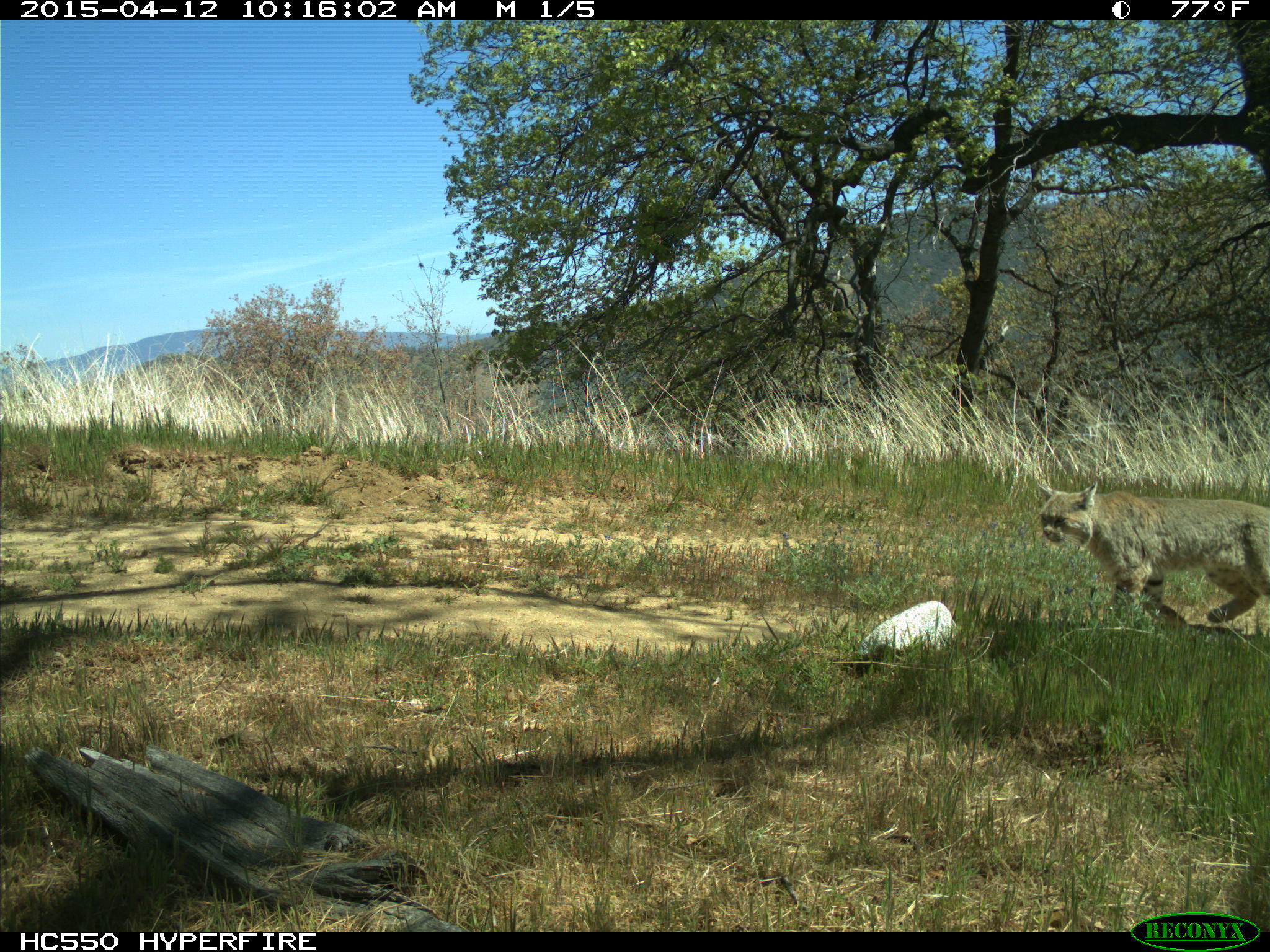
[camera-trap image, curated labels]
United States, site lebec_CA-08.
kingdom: Animalia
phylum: Chordata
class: Mammalia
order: Carnivora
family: Felidae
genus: Lynx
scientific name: Lynx rufus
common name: bobcat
Lynx rufus (bobcat).